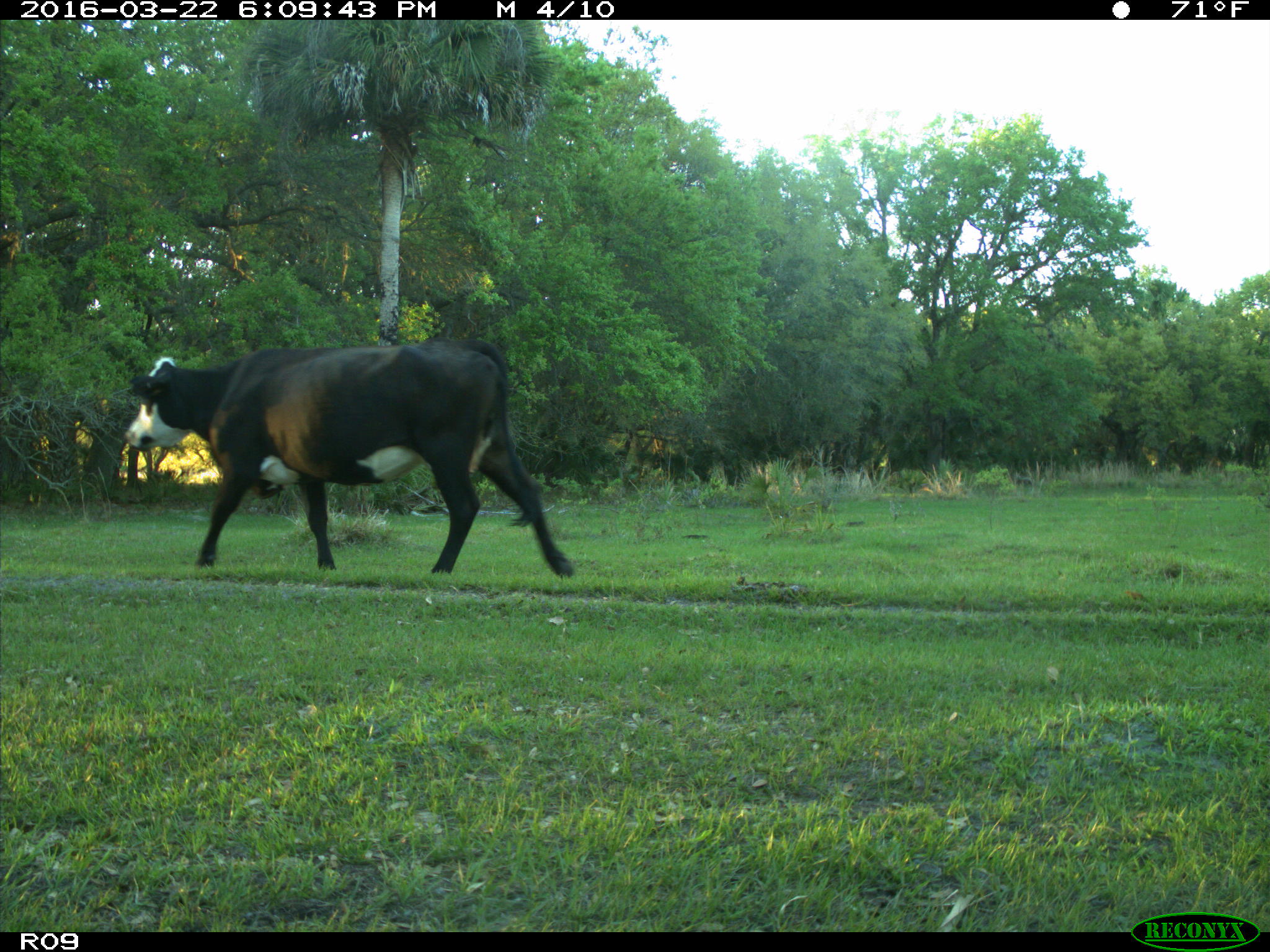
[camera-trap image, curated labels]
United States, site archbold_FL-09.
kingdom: Animalia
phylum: Chordata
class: Mammalia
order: Artiodactyla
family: Bovidae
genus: Bos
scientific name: Bos taurus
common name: domestic cow